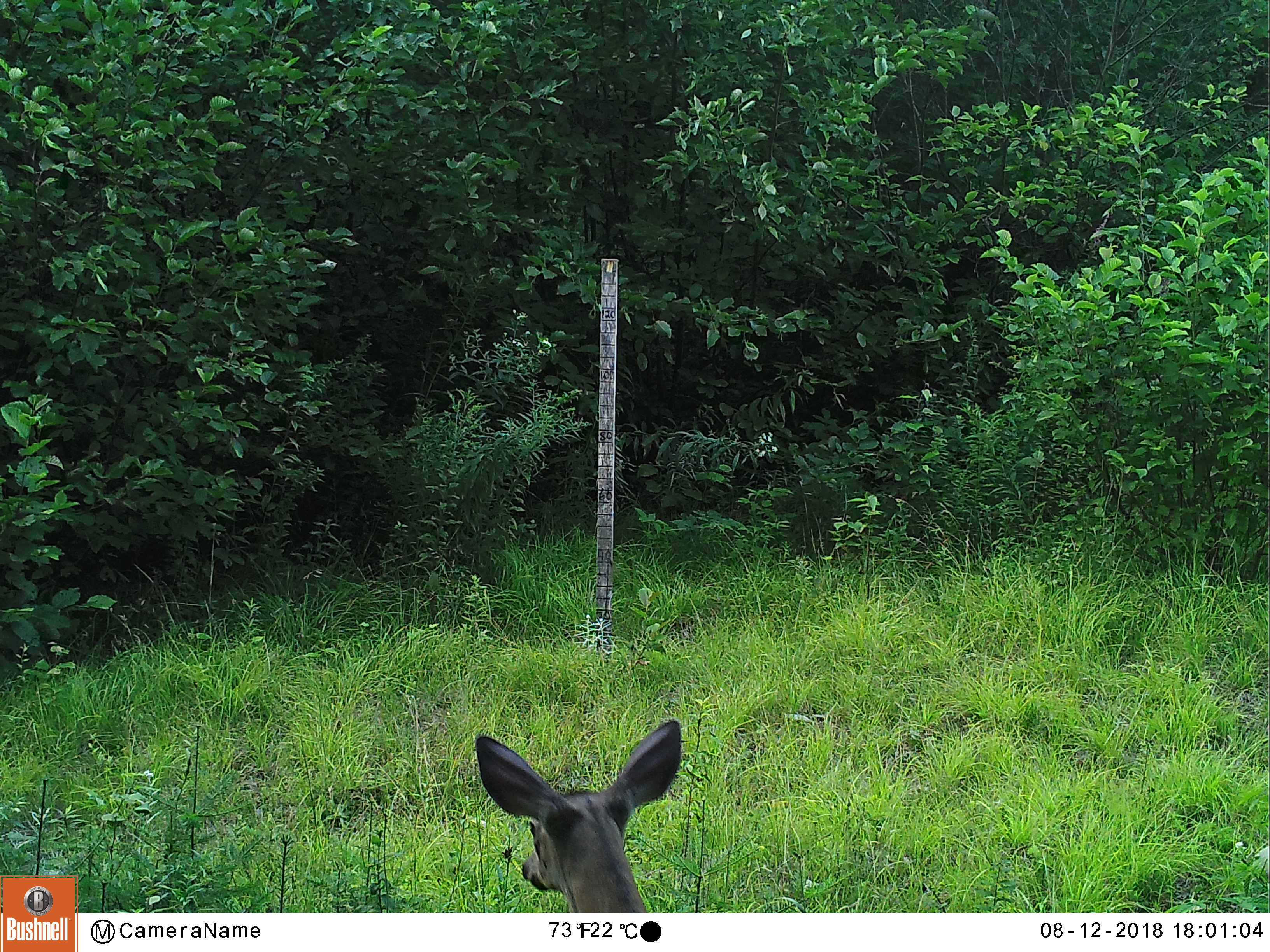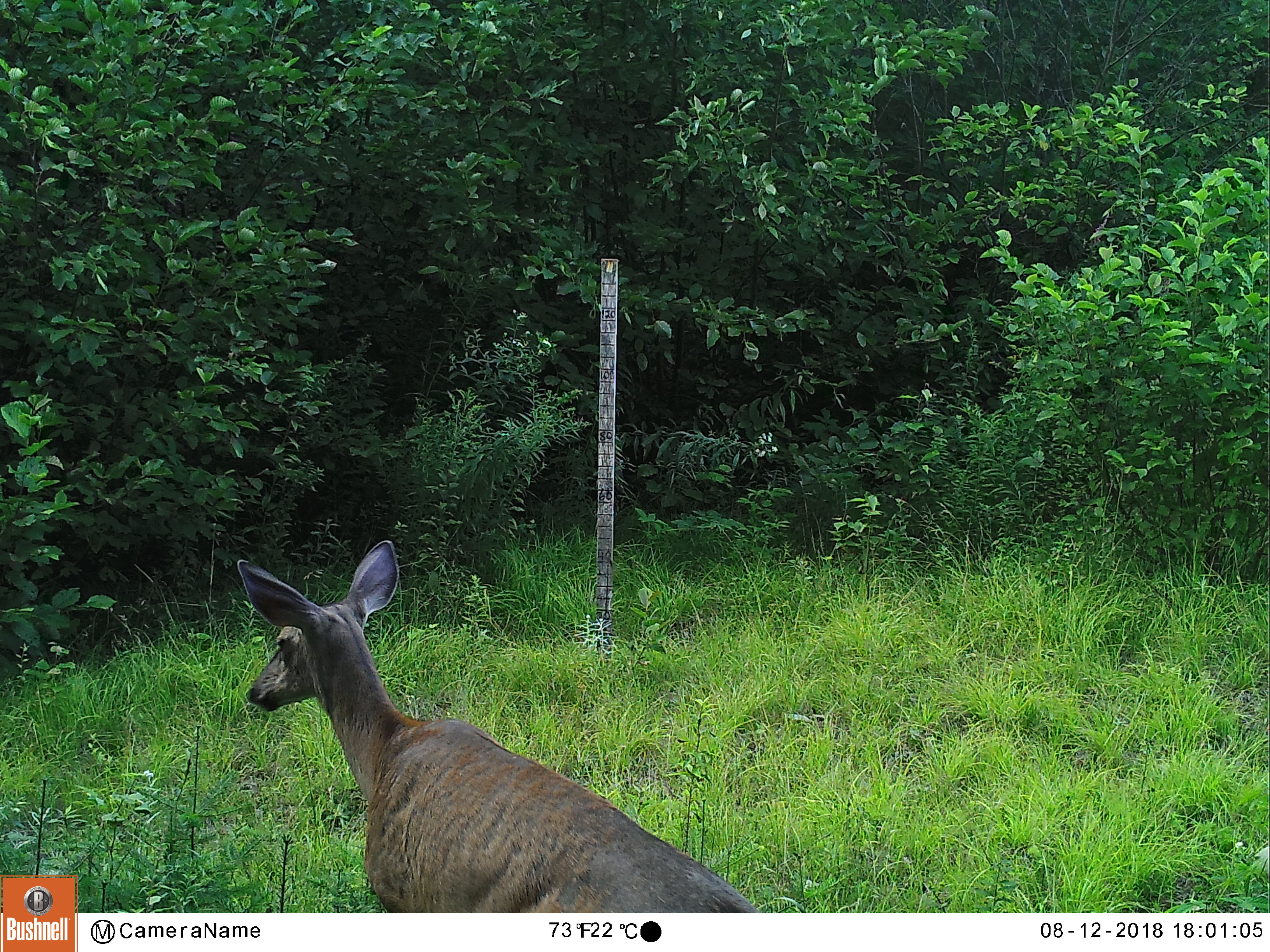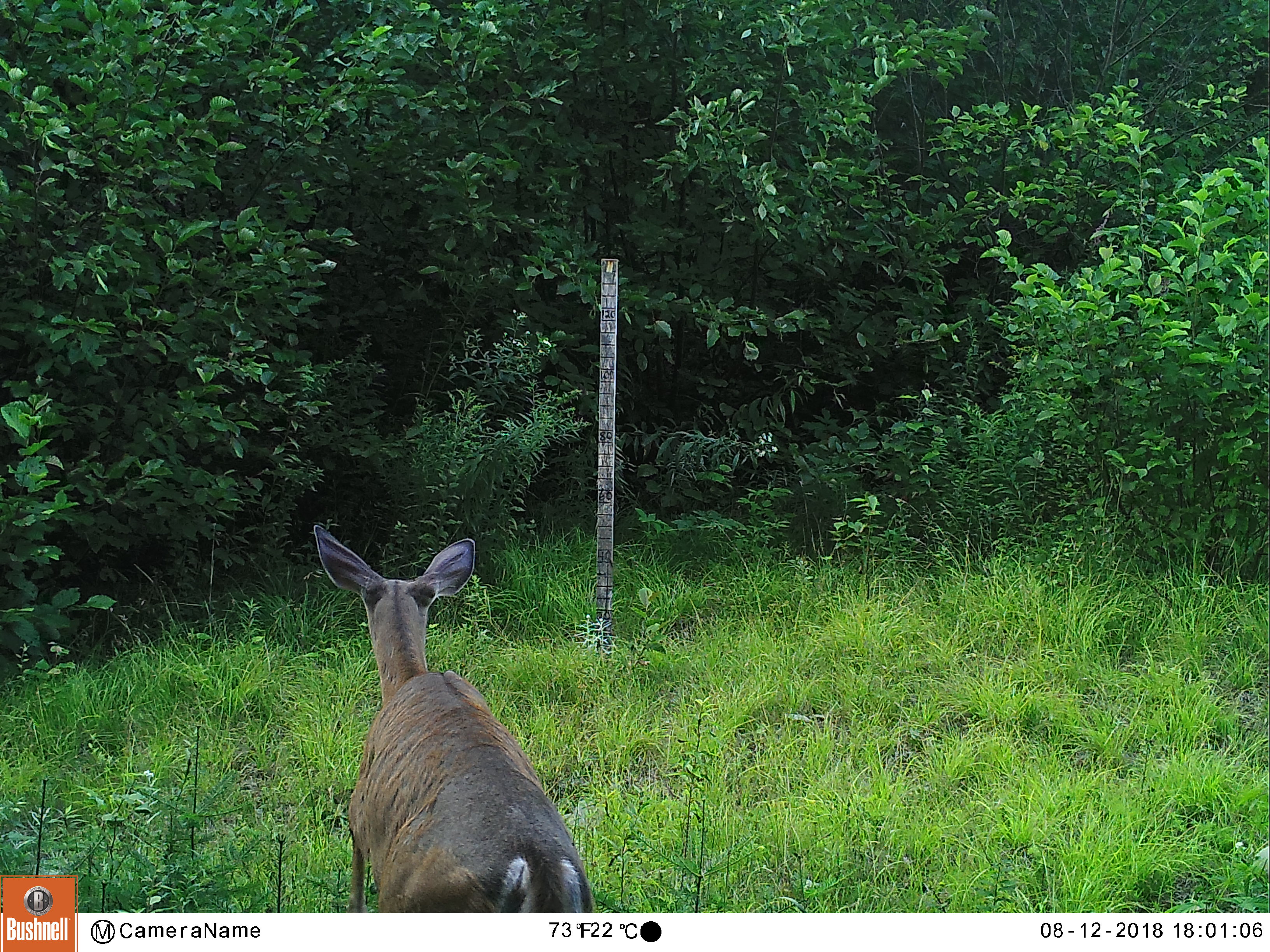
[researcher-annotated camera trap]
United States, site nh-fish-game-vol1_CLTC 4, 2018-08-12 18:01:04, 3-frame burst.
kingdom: Animalia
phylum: Chordata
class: Mammalia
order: Artiodactyla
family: Cervidae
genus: Odocoileus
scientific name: Odocoileus virginianus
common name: white-tailed deer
White-tailed deer (Odocoileus virginianus).